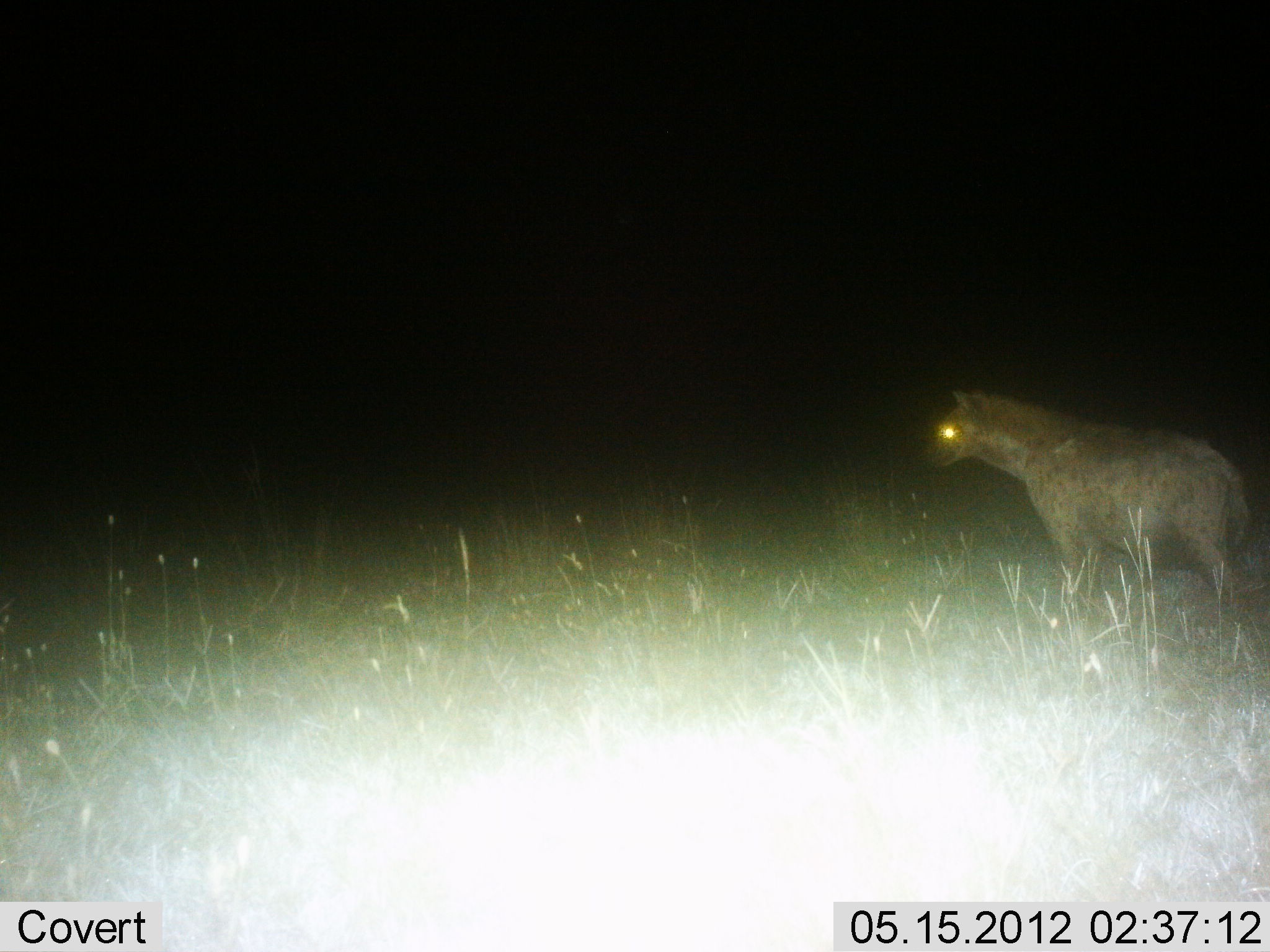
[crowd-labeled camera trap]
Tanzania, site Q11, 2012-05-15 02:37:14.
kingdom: Animalia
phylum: Chordata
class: Mammalia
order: Carnivora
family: Hyaenidae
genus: Crocuta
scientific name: Crocuta crocuta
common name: spotted hyena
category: hyenaspotted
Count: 1.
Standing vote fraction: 100%.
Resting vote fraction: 0%.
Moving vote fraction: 0%.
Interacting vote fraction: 0%.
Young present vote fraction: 0%.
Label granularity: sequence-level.